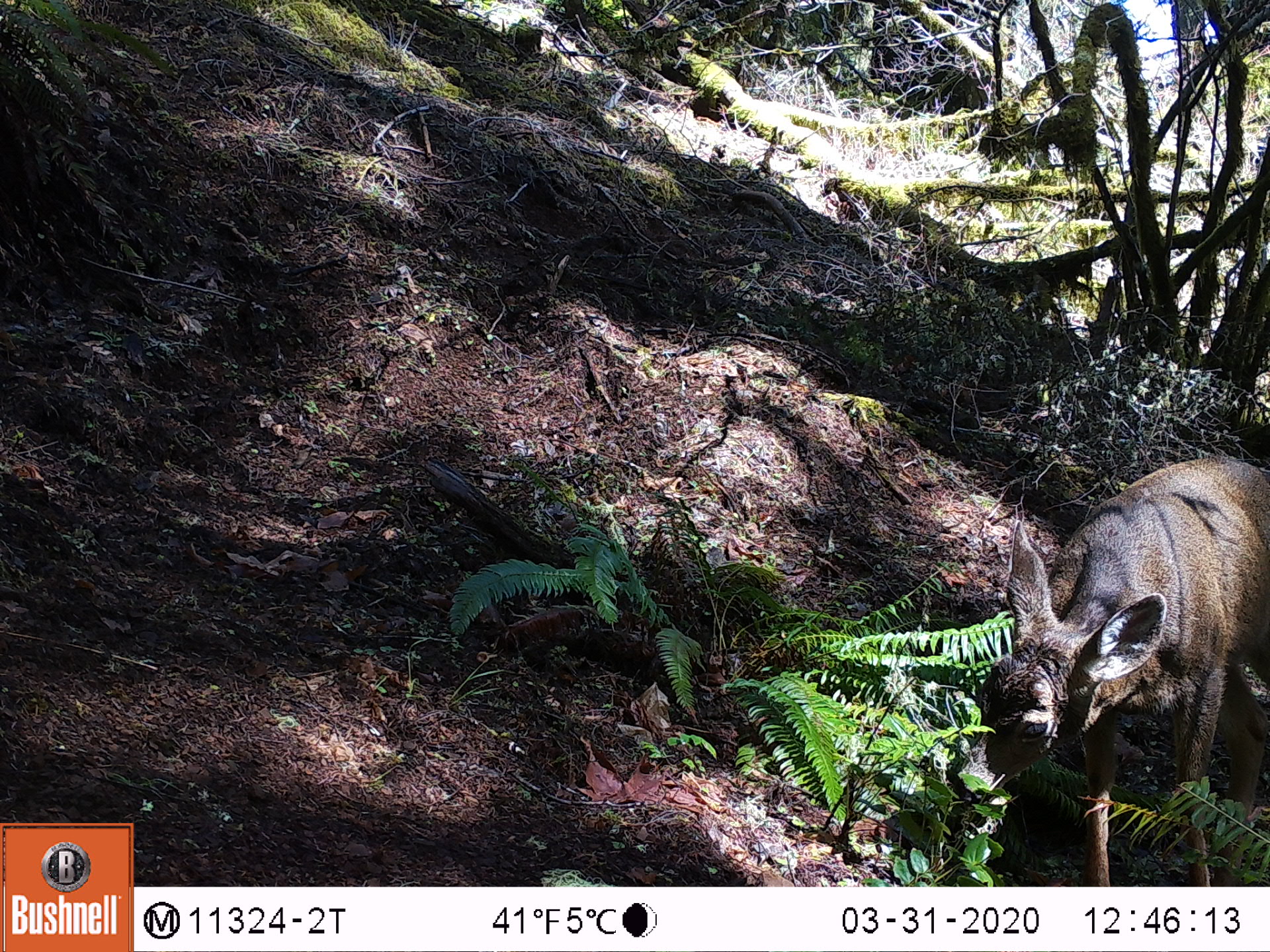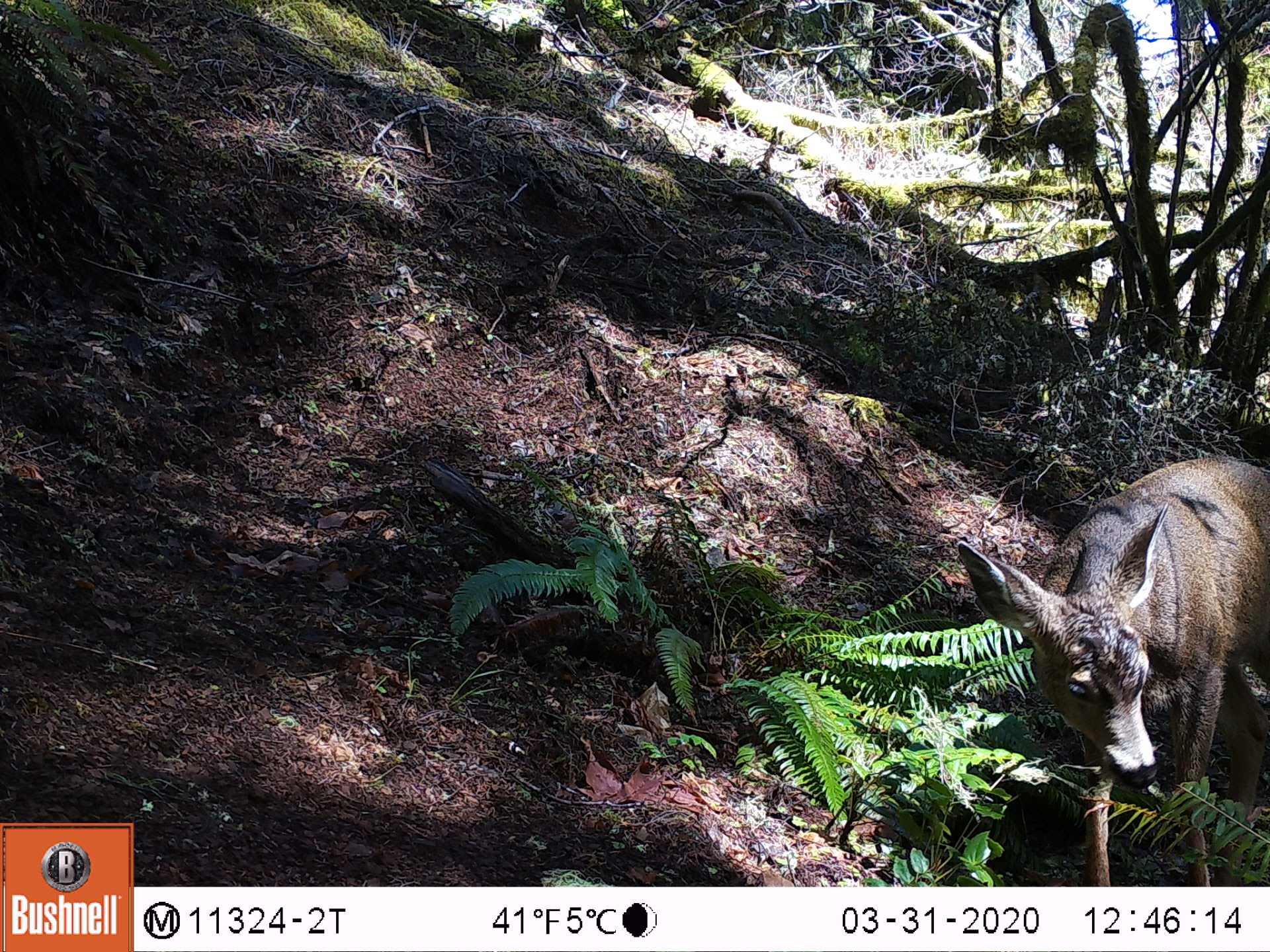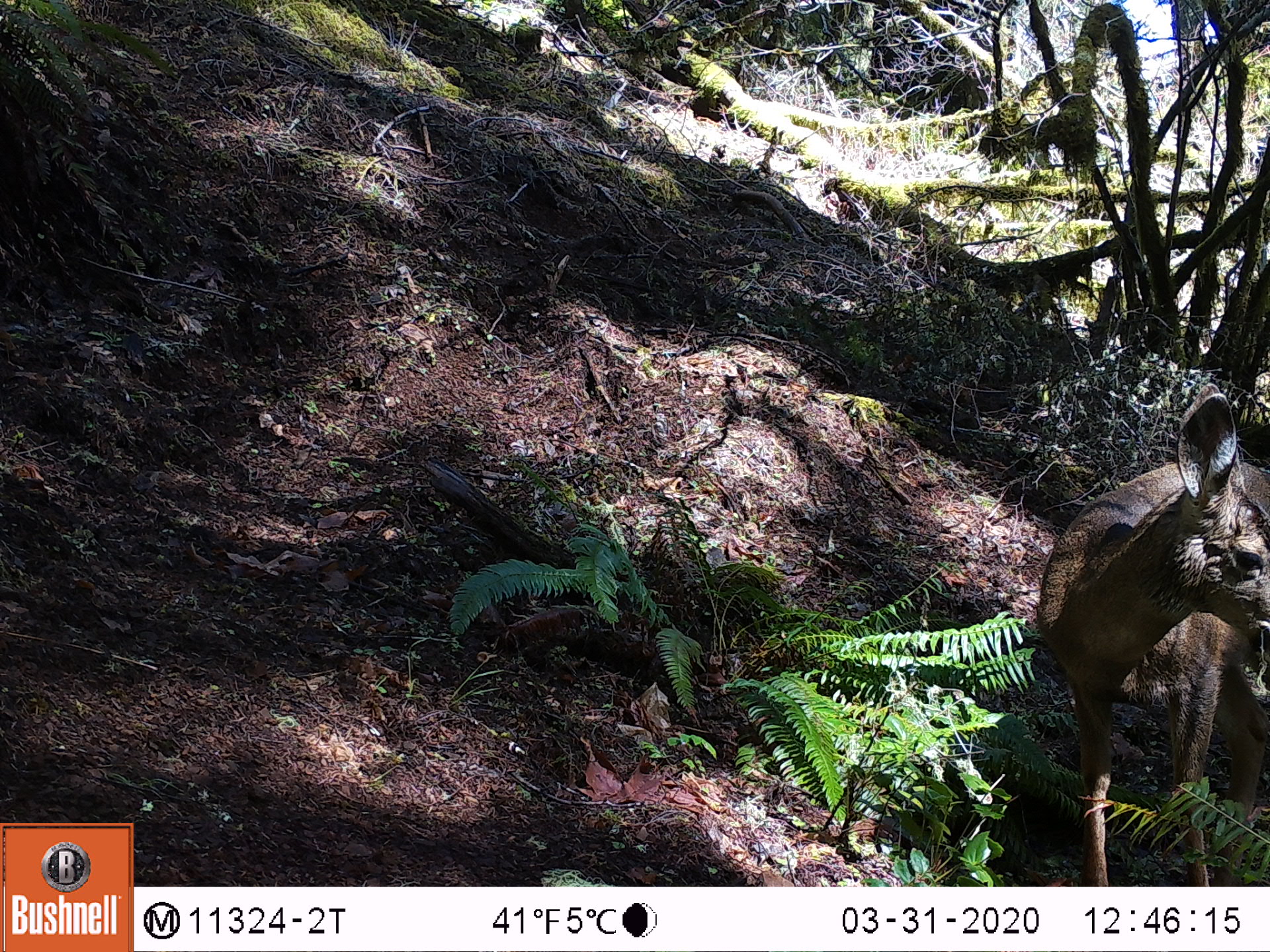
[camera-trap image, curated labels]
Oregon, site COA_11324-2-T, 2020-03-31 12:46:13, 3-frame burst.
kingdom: Animalia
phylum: Chordata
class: Mammalia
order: Artiodactyla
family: Cervidae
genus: Odocoileus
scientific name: Odocoileus hemionus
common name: black-tailed deer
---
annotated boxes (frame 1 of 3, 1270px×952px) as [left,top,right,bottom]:
black-tailed deer: [942,424,1266,878]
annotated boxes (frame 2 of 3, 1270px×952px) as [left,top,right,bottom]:
black-tailed deer: [949,435,1266,880]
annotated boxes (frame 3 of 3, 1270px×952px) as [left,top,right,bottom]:
black-tailed deer: [1028,386,1264,882]